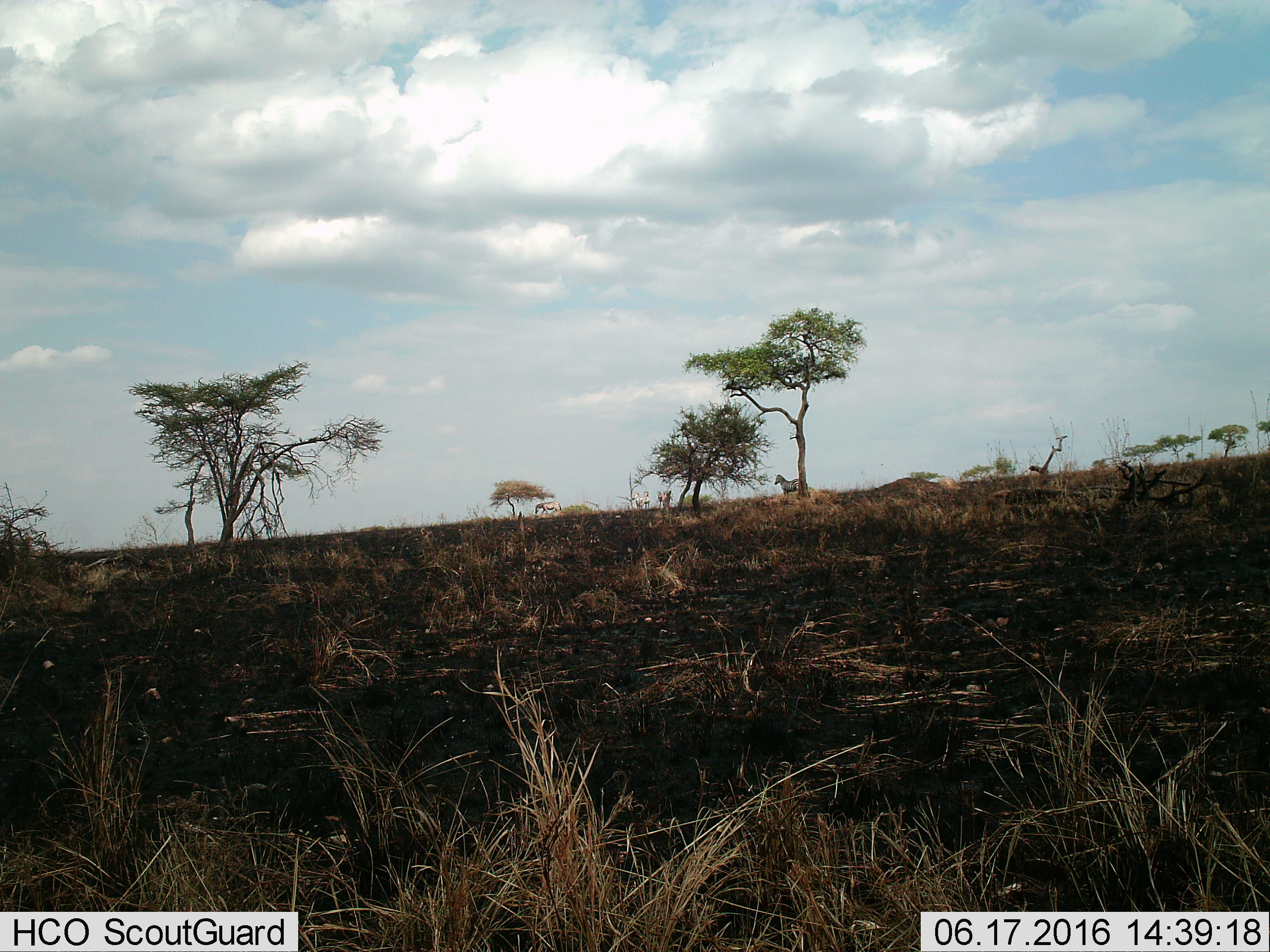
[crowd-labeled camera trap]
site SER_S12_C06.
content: unidentified animal